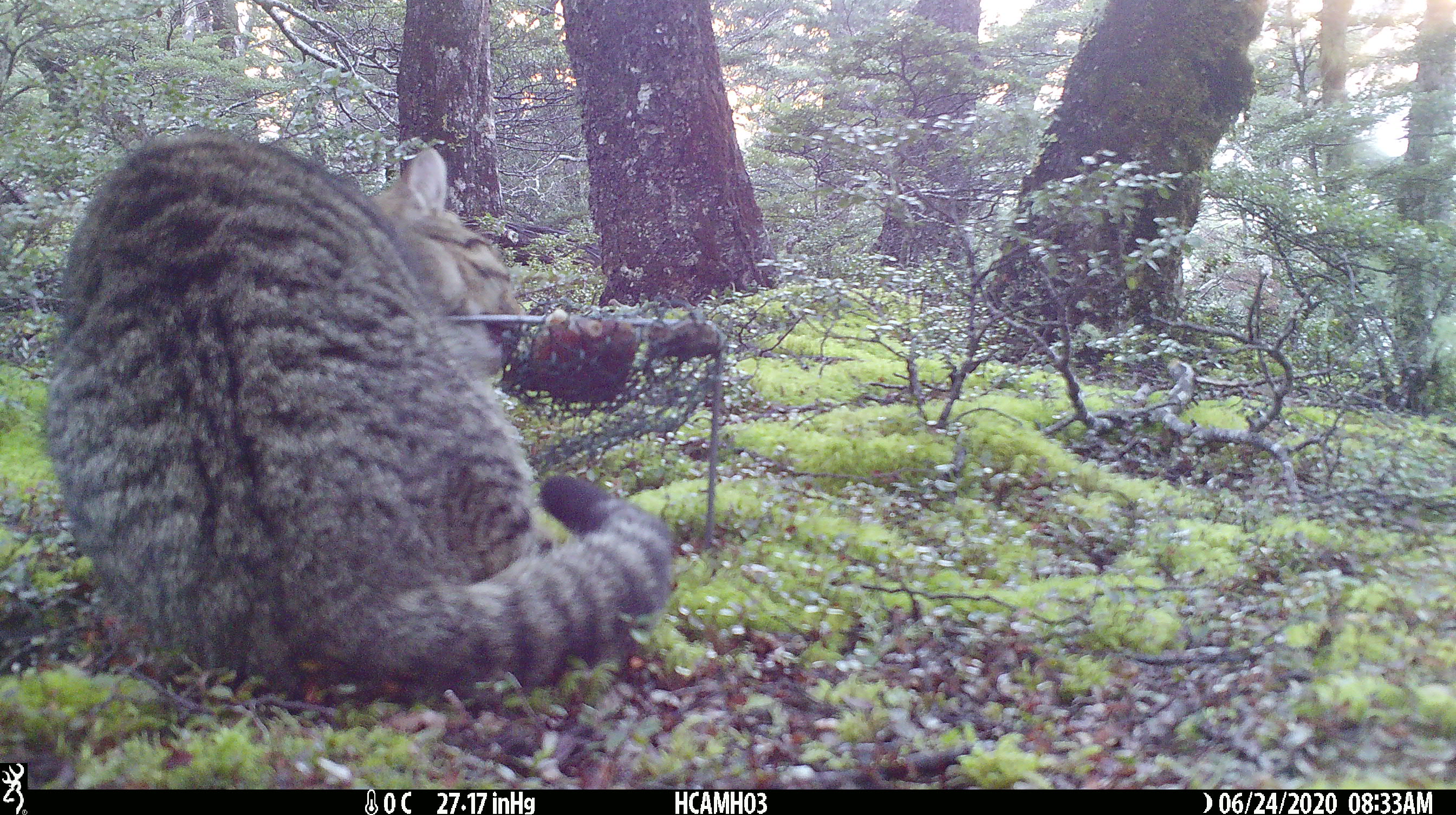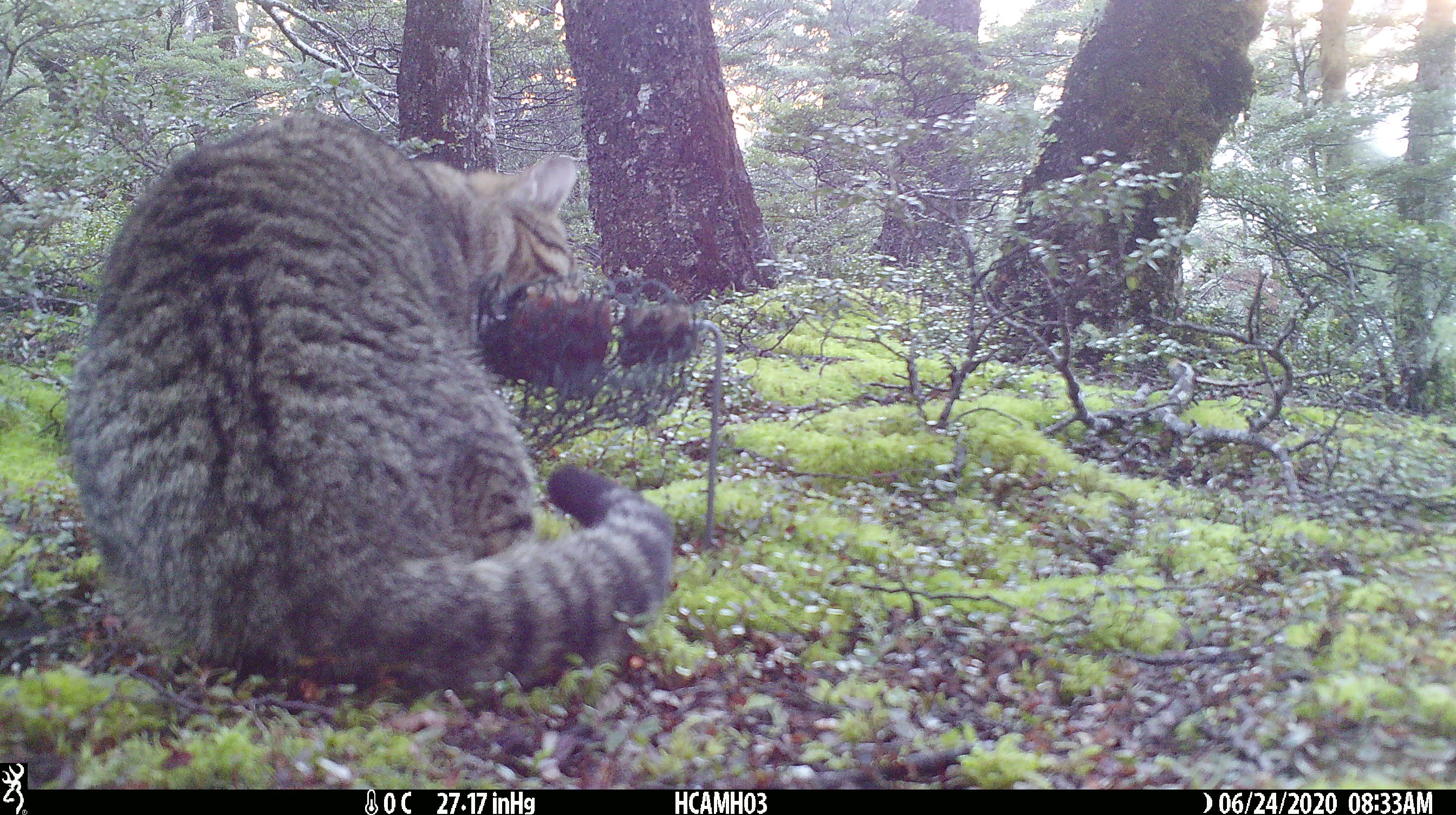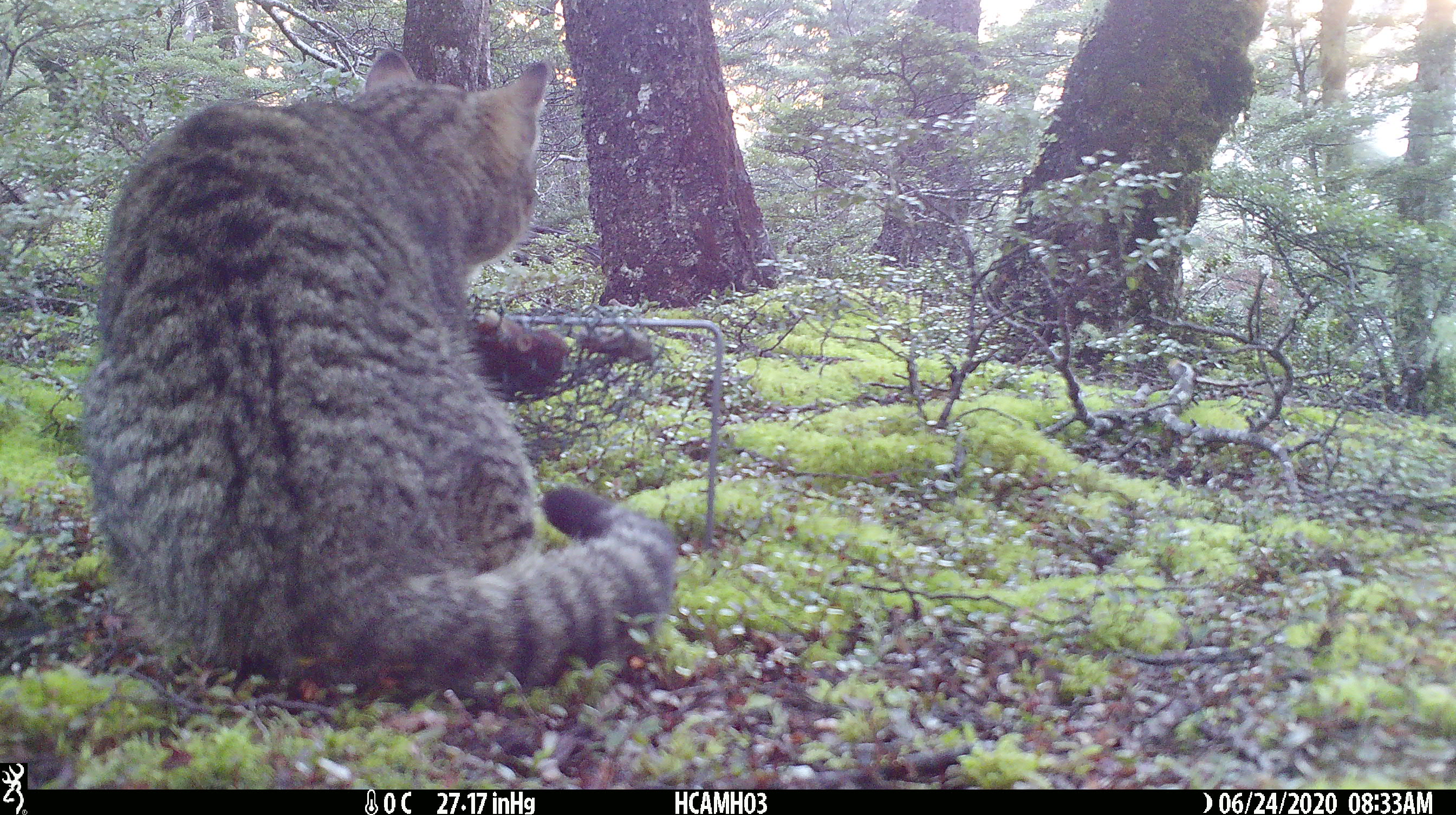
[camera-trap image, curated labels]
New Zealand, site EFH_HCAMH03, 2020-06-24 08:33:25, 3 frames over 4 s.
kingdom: Animalia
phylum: Chordata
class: Mammalia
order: Carnivora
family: Felidae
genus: Felis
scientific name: Felis catus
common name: domestic cat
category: cat